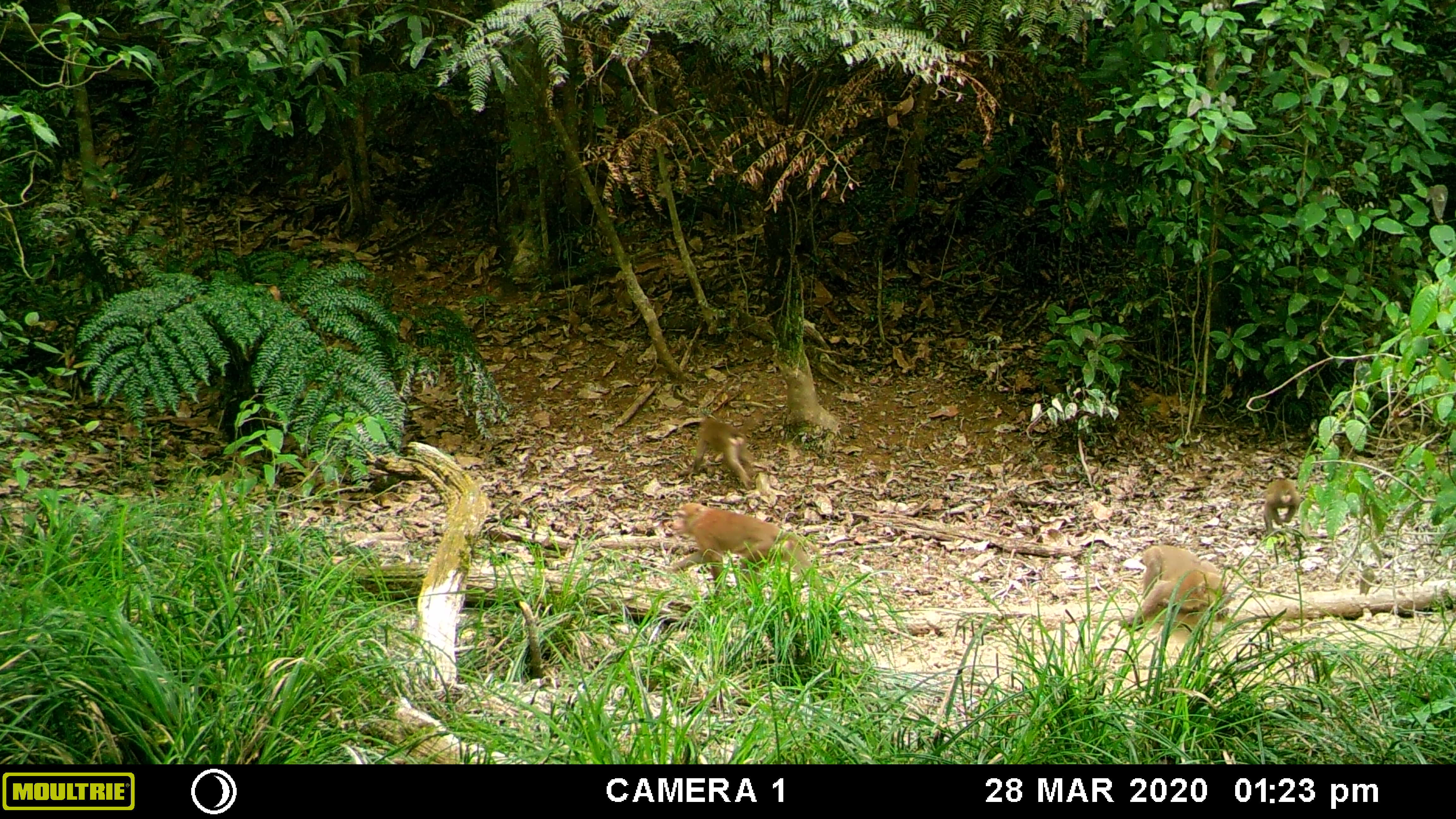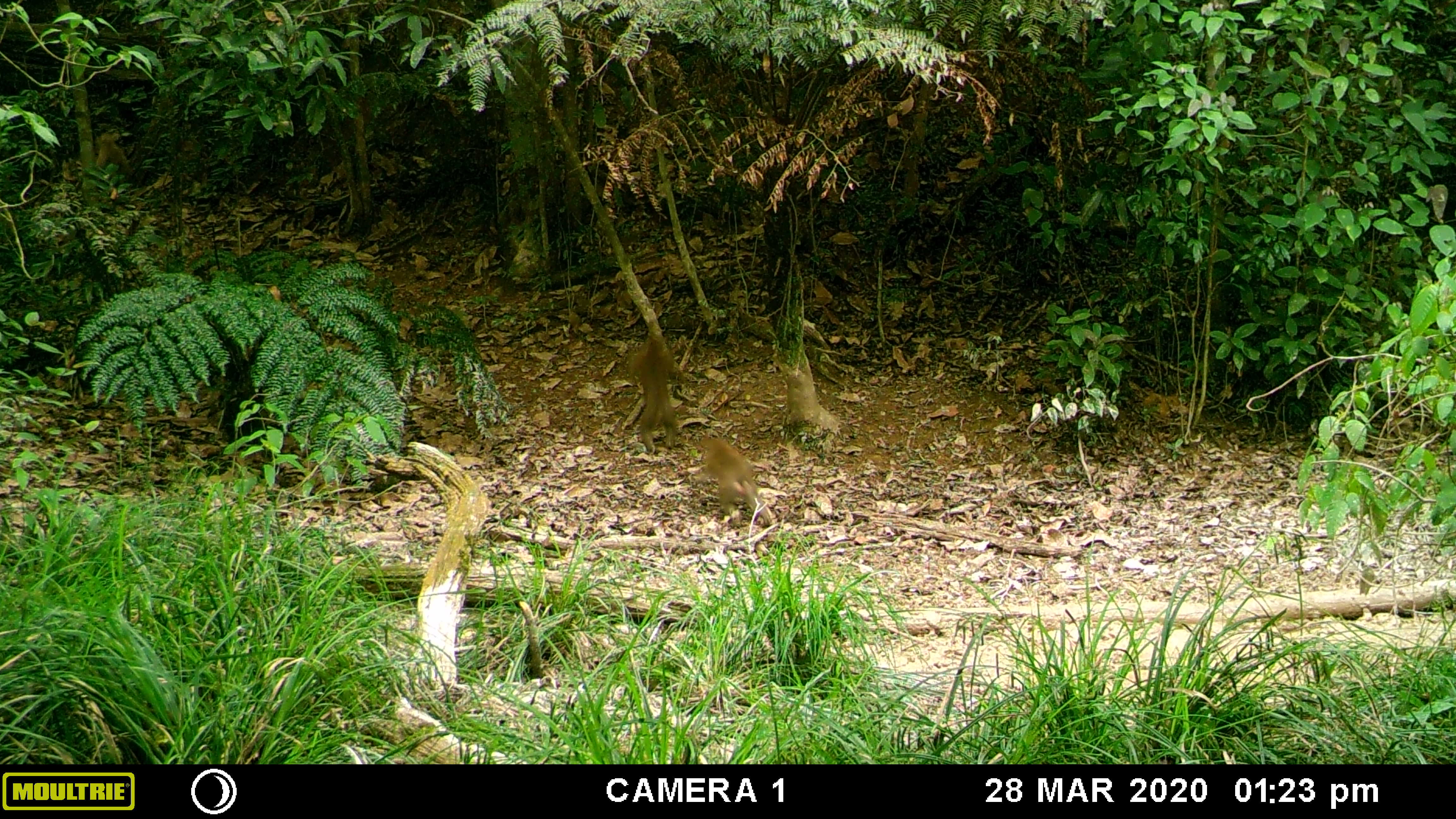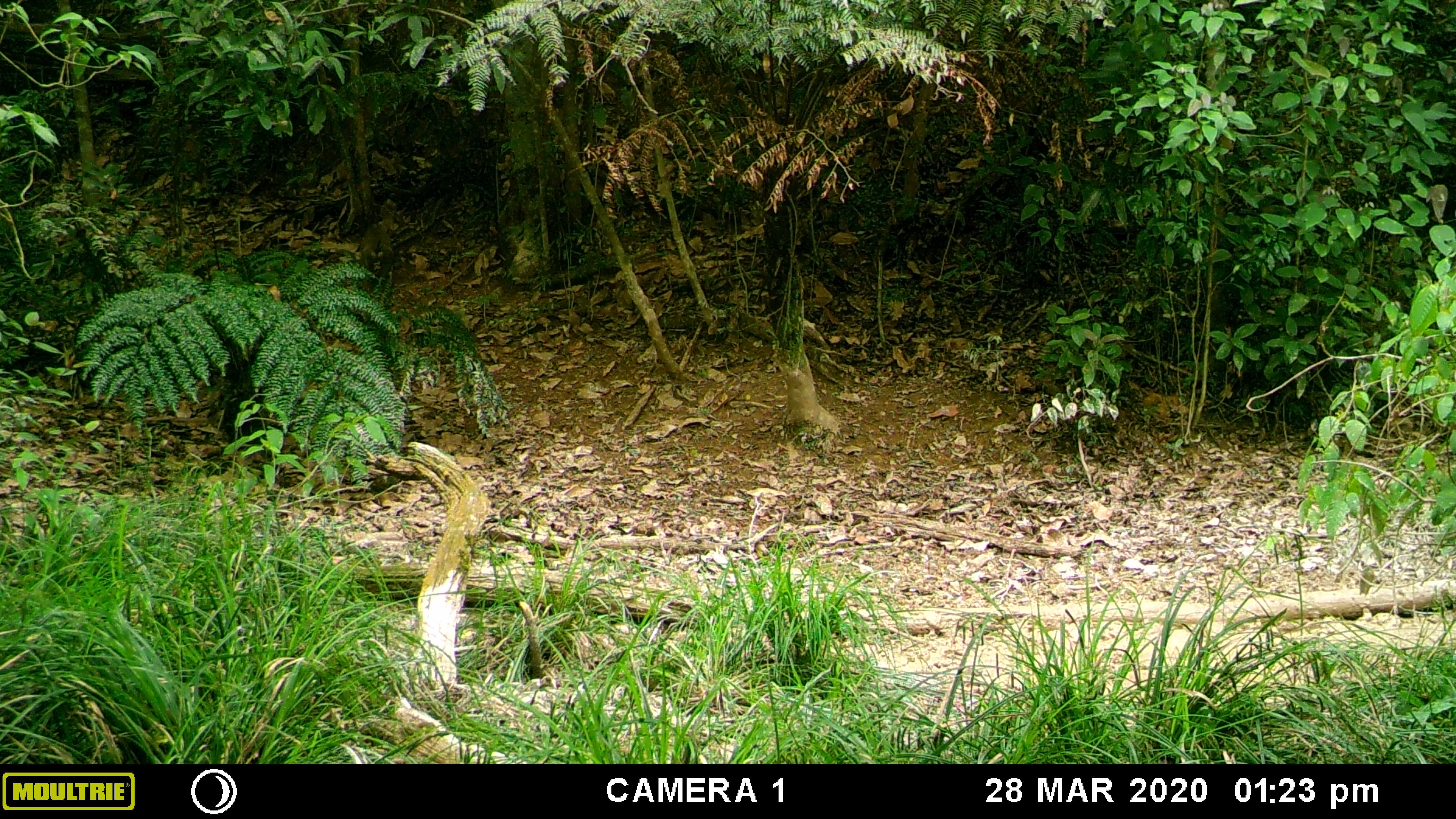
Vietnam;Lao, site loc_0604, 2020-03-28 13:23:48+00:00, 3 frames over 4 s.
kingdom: Animalia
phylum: Chordata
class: Mammalia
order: Primates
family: Cercopithecidae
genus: Macaca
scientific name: Macaca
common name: macaques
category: assam or rhesus macaque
Assam or rhesus macaque (macaques) (Macaca). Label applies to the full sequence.